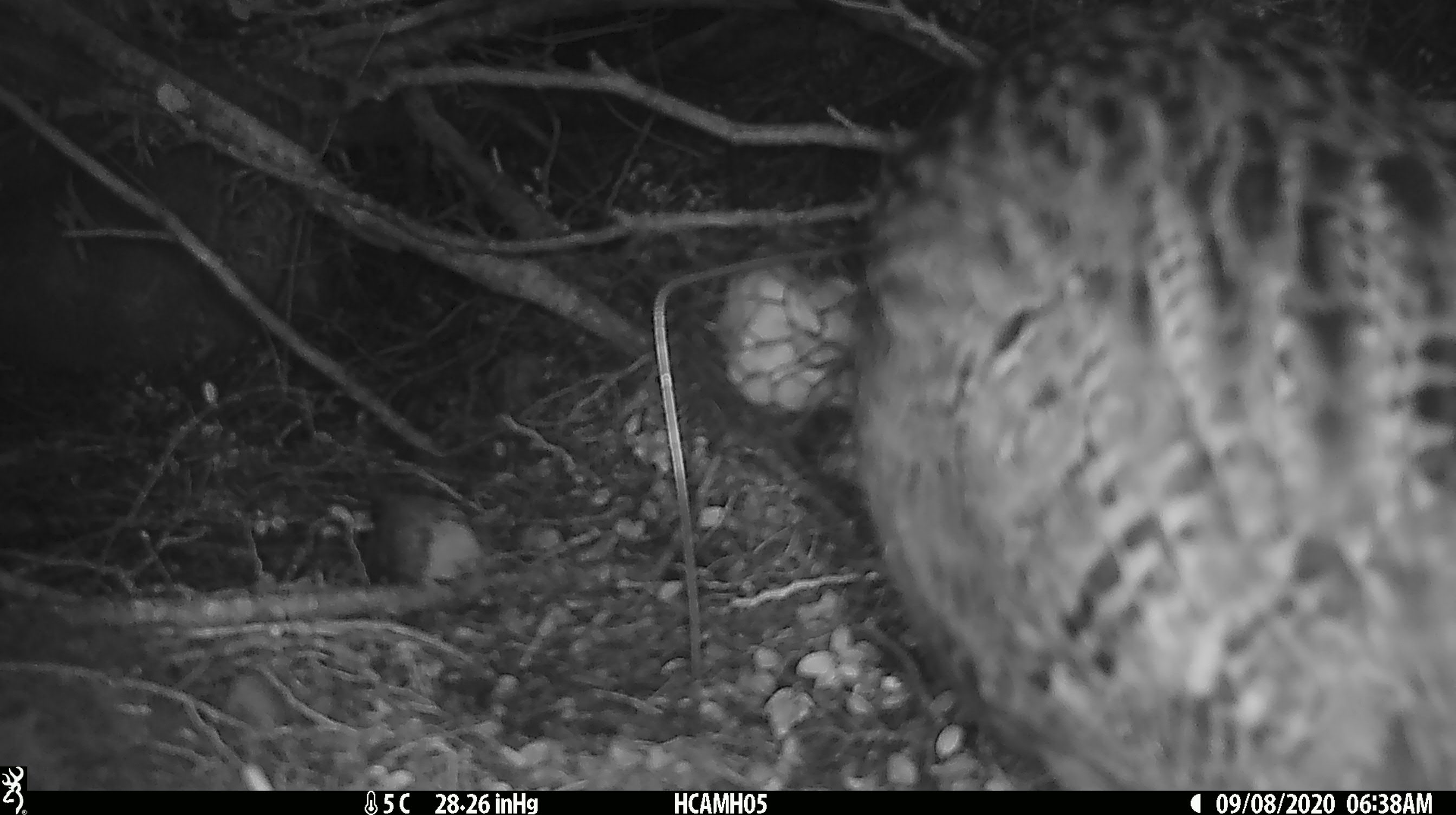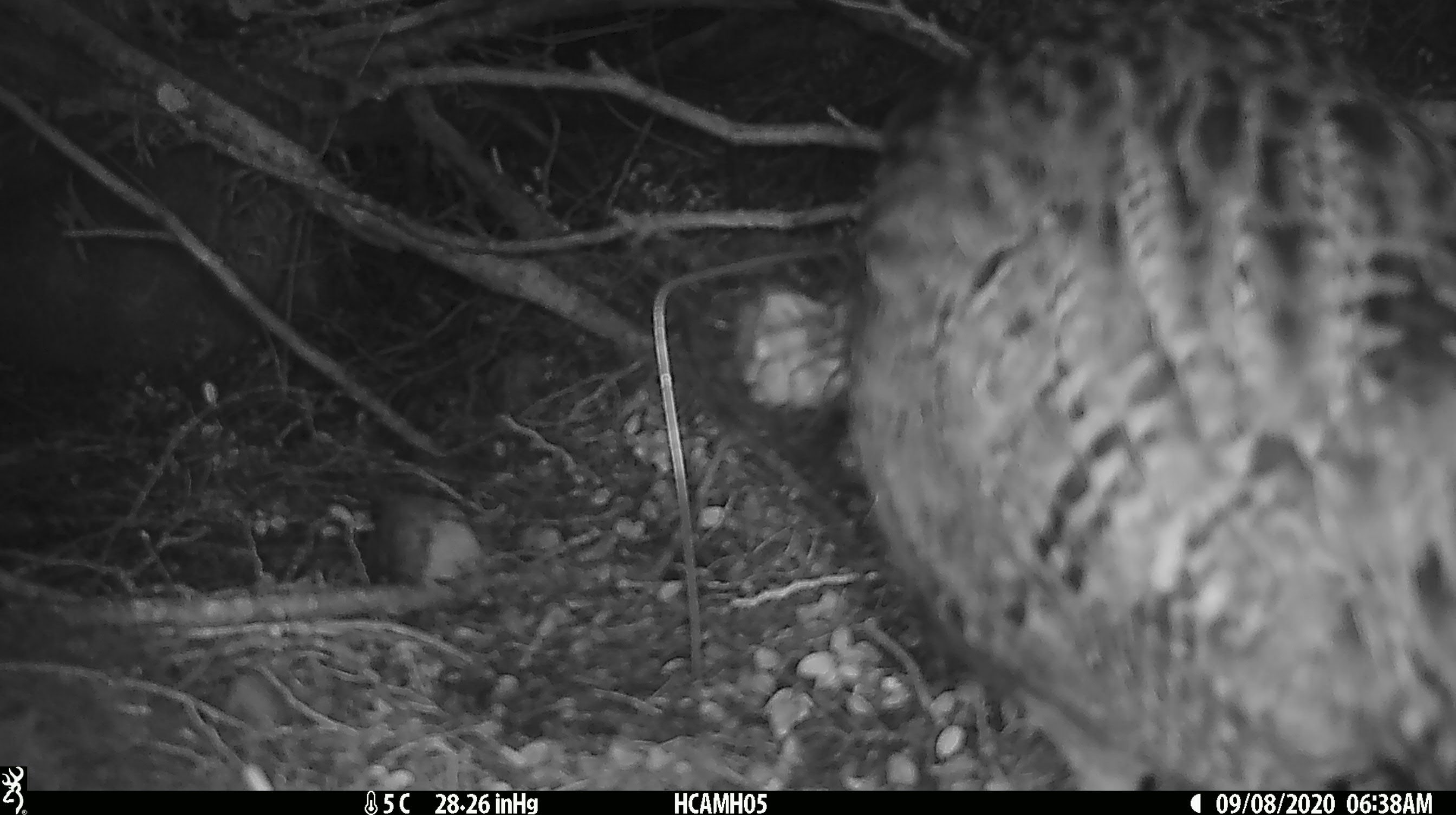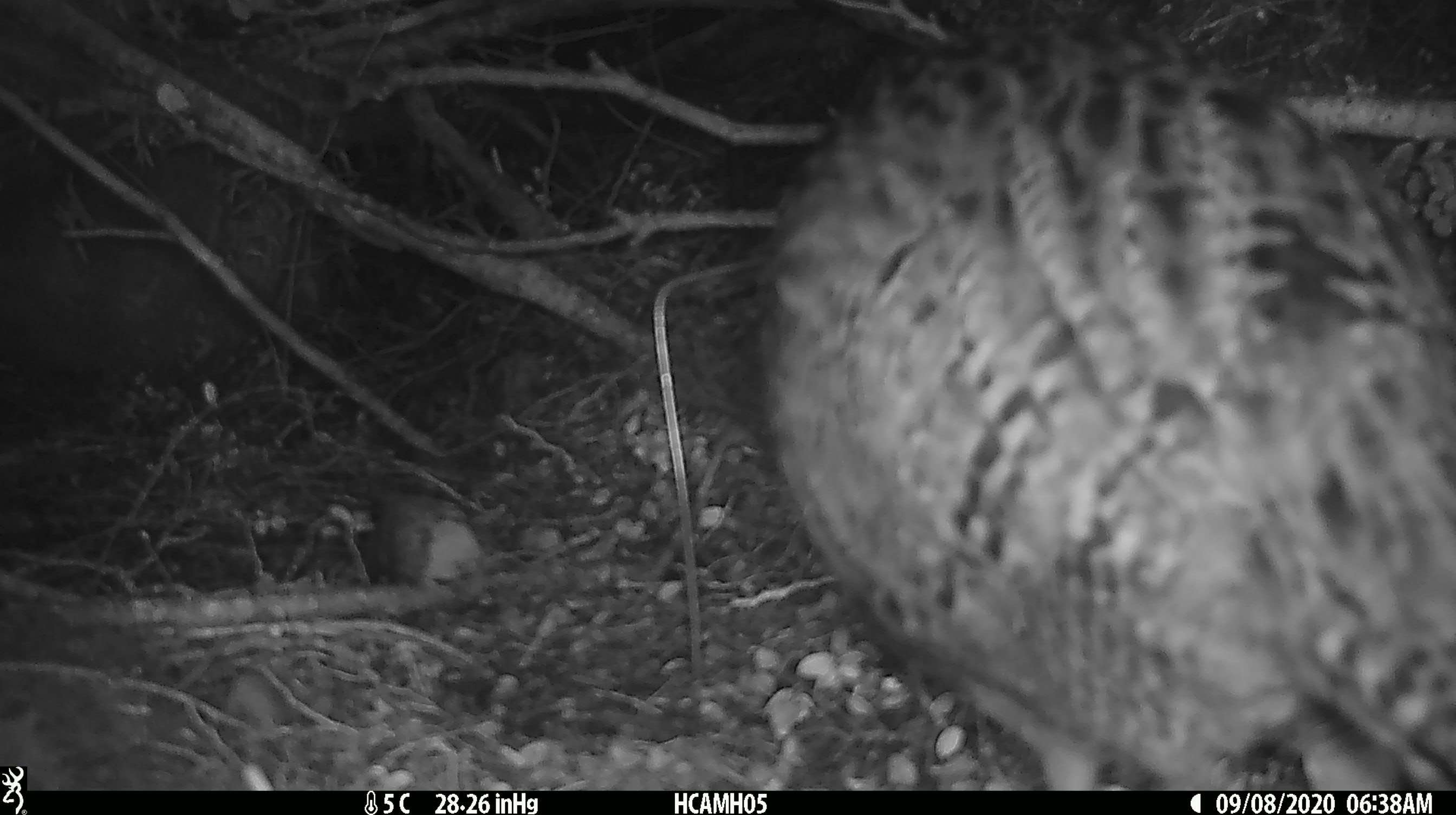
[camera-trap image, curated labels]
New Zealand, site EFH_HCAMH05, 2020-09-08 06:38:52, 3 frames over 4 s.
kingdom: Animalia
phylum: Chordata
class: Aves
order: Gruiformes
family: Rallidae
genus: Gallirallus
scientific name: Gallirallus australis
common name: weka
Weka (Gallirallus australis).